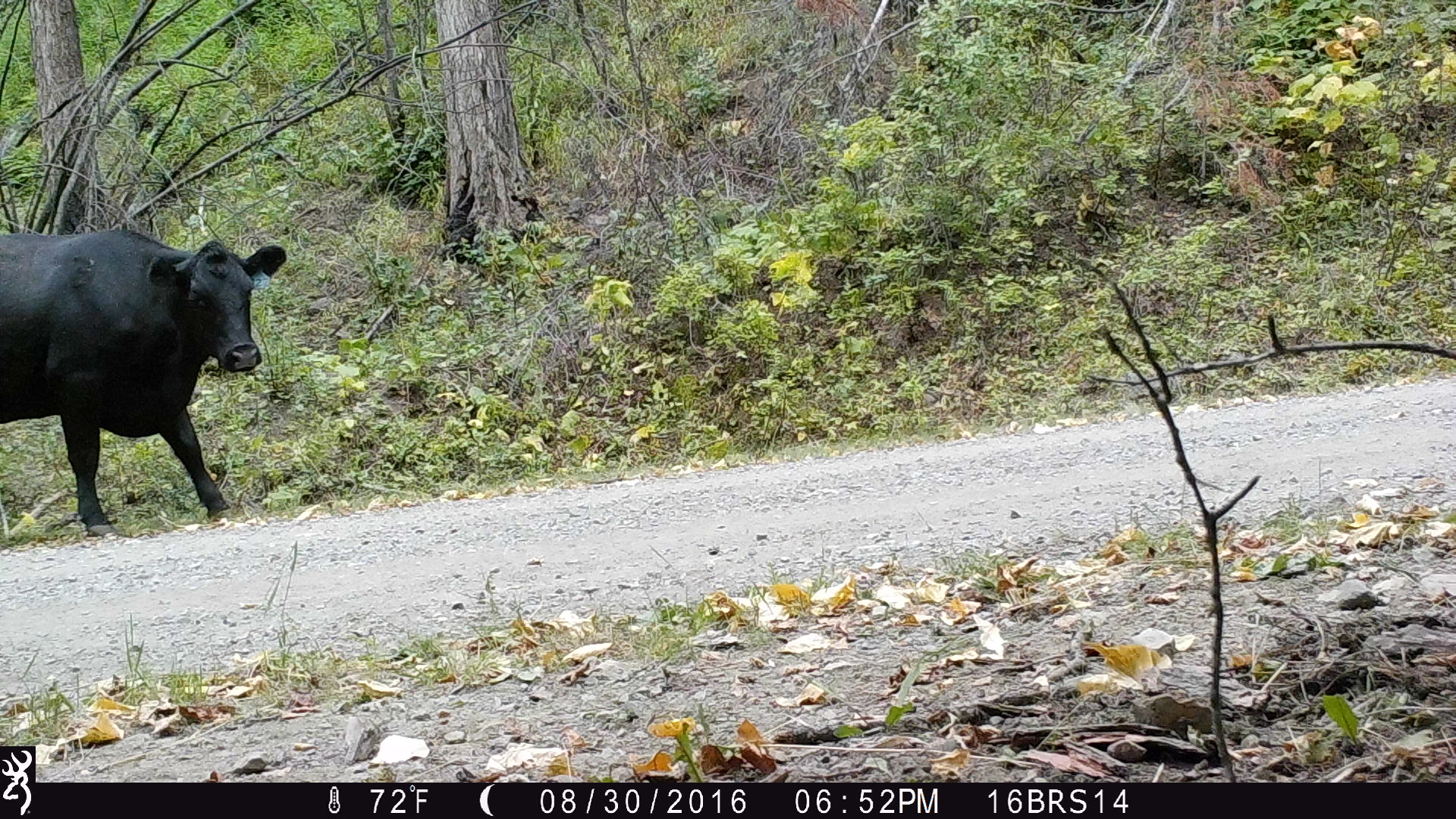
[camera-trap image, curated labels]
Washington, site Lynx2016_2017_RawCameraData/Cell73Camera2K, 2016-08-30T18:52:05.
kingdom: Animalia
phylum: Chordata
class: Mammalia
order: Artiodactyla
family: Bovidae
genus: Bos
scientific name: Bos taurus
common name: domestic cattle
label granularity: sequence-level